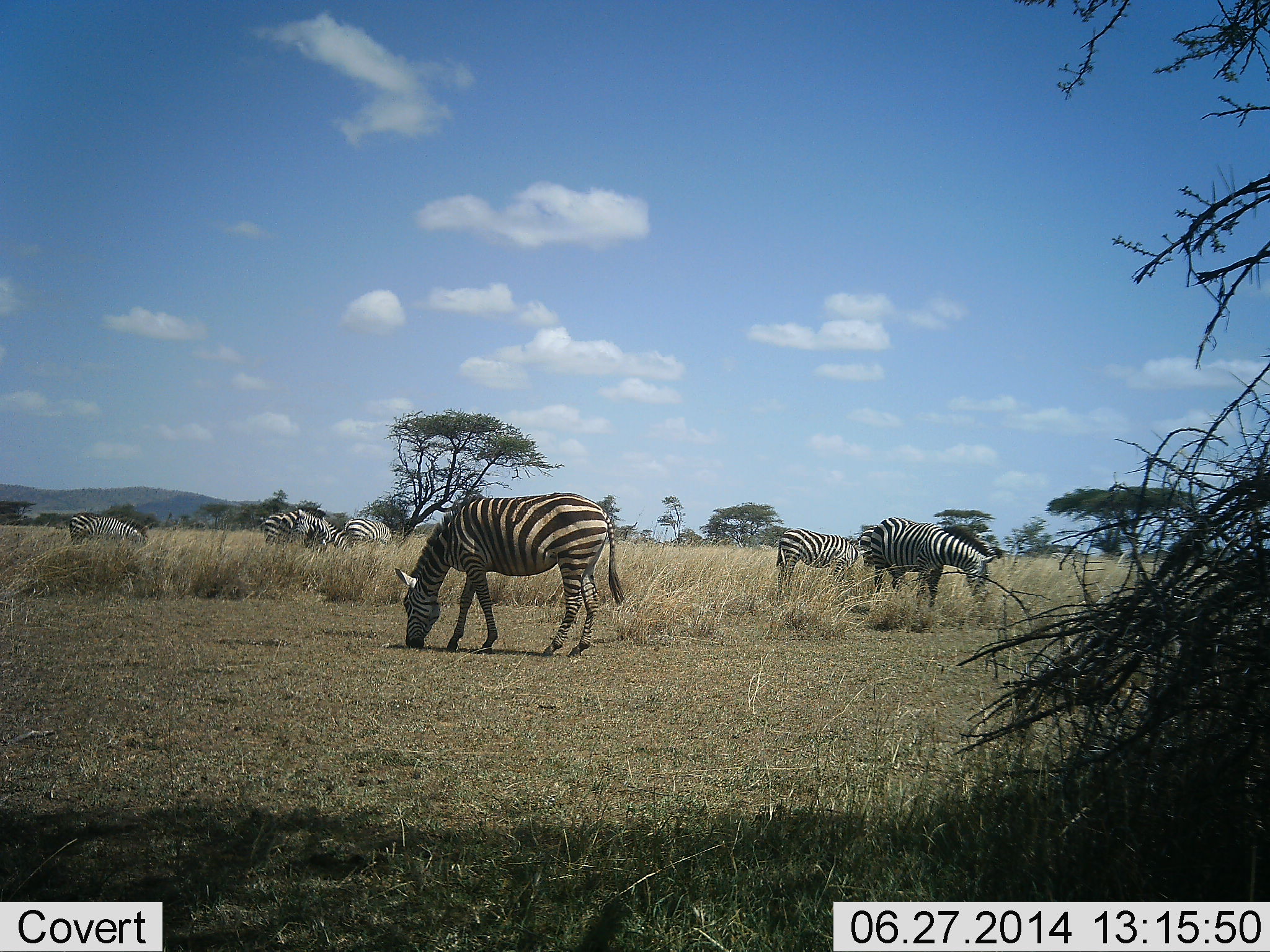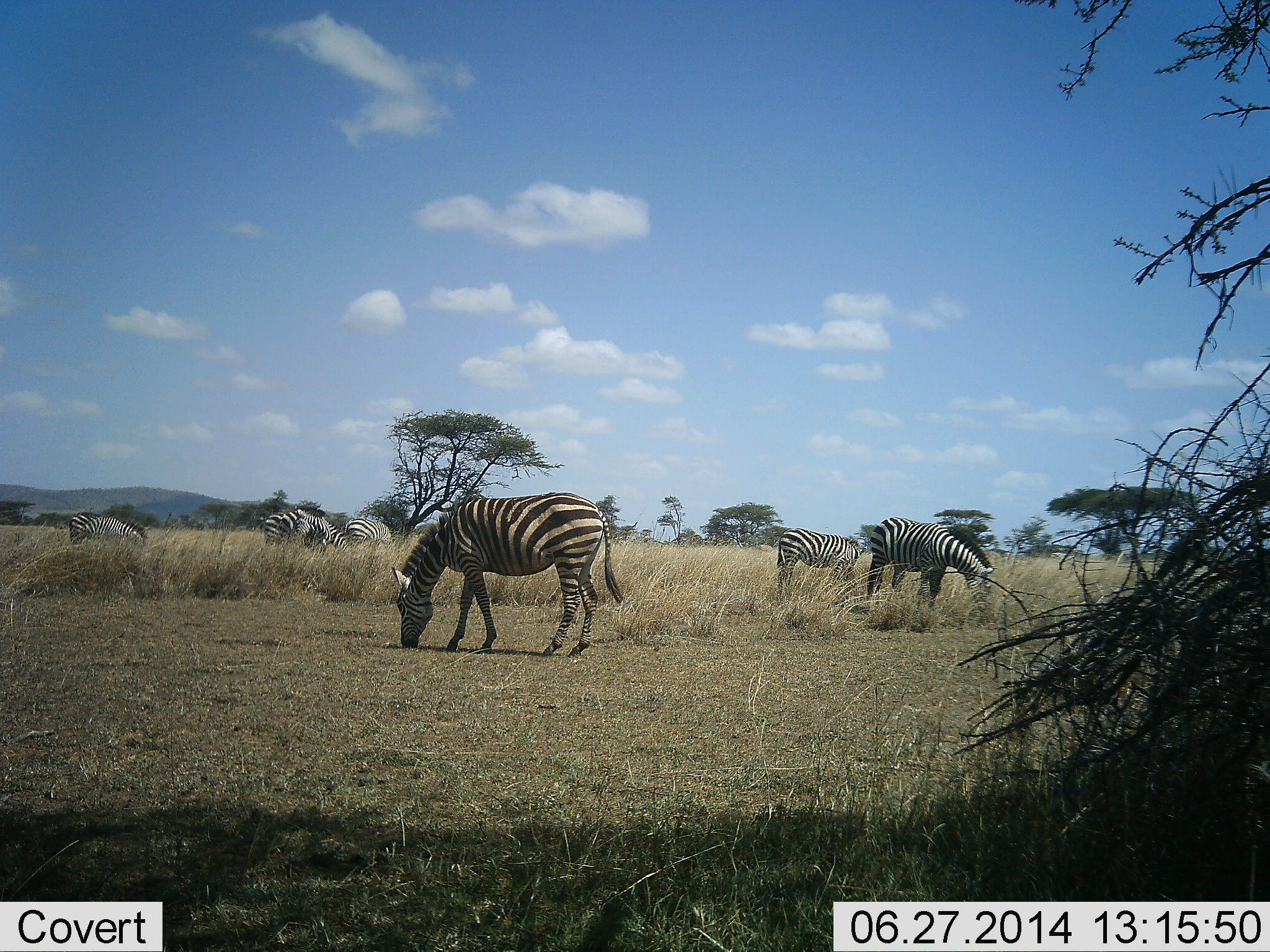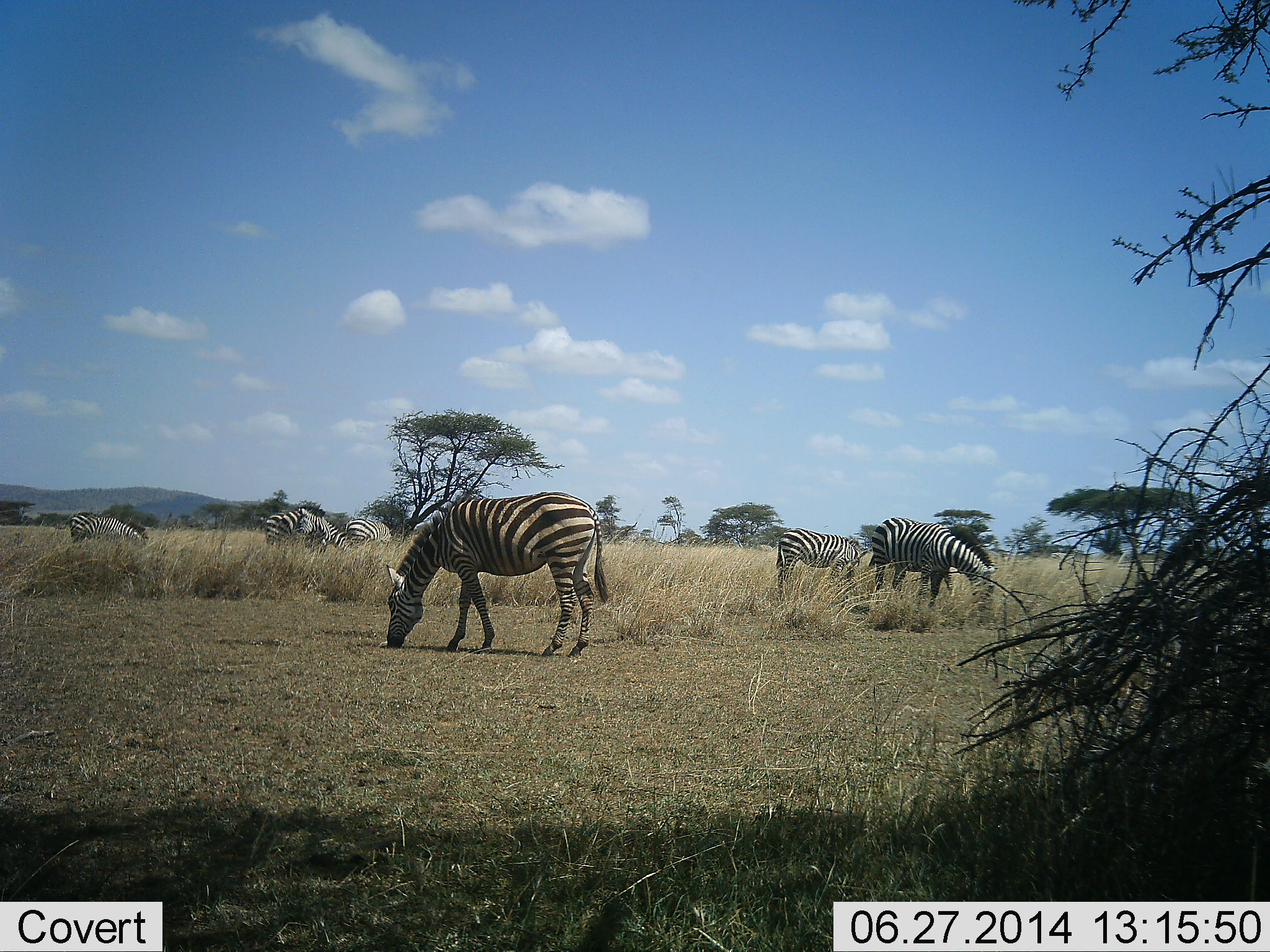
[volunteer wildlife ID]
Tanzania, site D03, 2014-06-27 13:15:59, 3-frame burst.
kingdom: Animalia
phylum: Chordata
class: Mammalia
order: Perissodactyla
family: Equidae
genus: Equus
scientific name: Equus quagga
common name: plains zebra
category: zebra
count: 6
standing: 40%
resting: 0%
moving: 10%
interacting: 10%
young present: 10%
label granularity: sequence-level